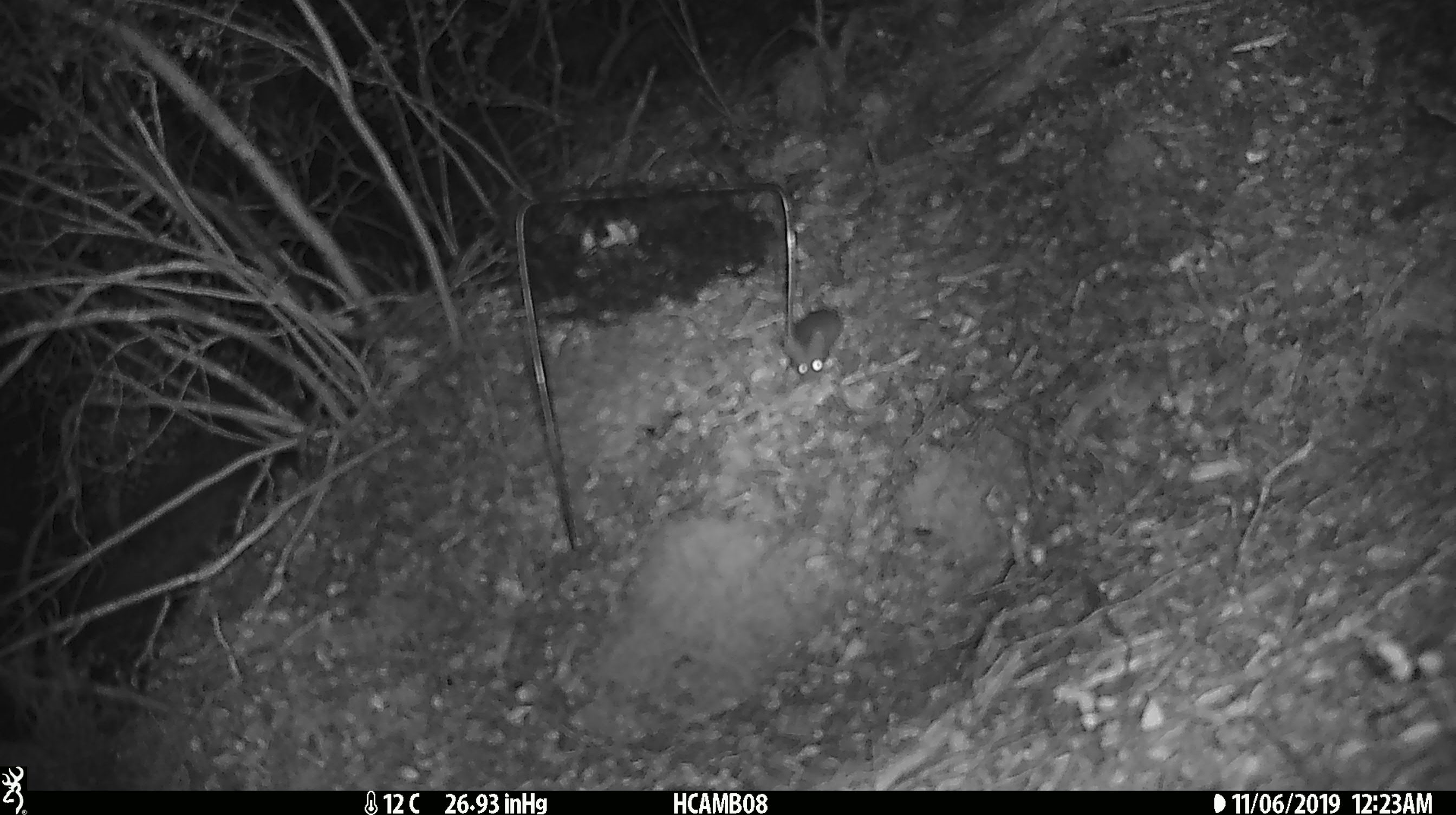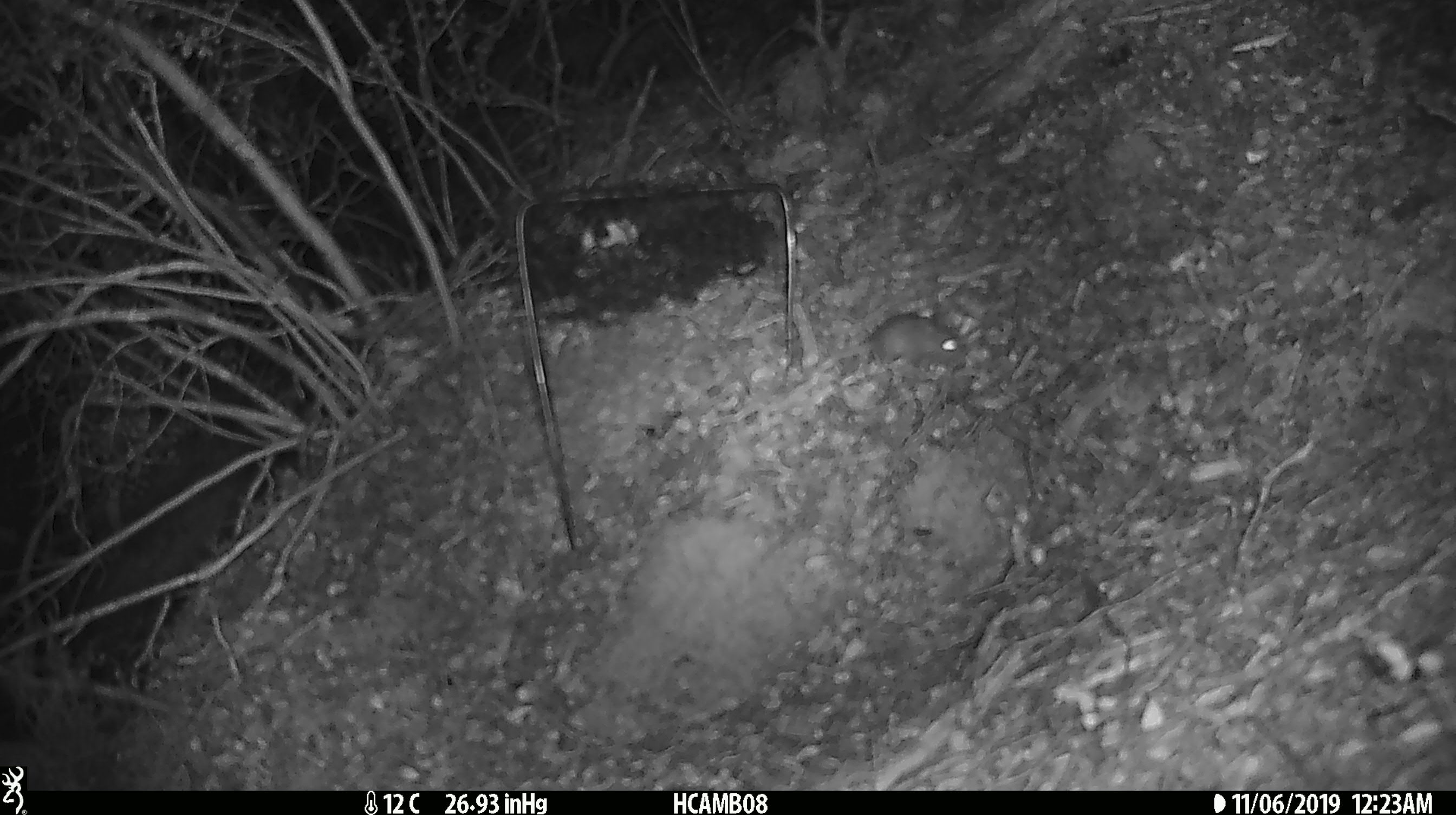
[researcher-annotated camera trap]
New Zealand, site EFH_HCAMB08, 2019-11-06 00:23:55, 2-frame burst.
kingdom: Animalia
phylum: Chordata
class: Mammalia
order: Rodentia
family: Muridae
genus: Mus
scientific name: Mus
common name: mouse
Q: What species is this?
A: Mouse (Mus).